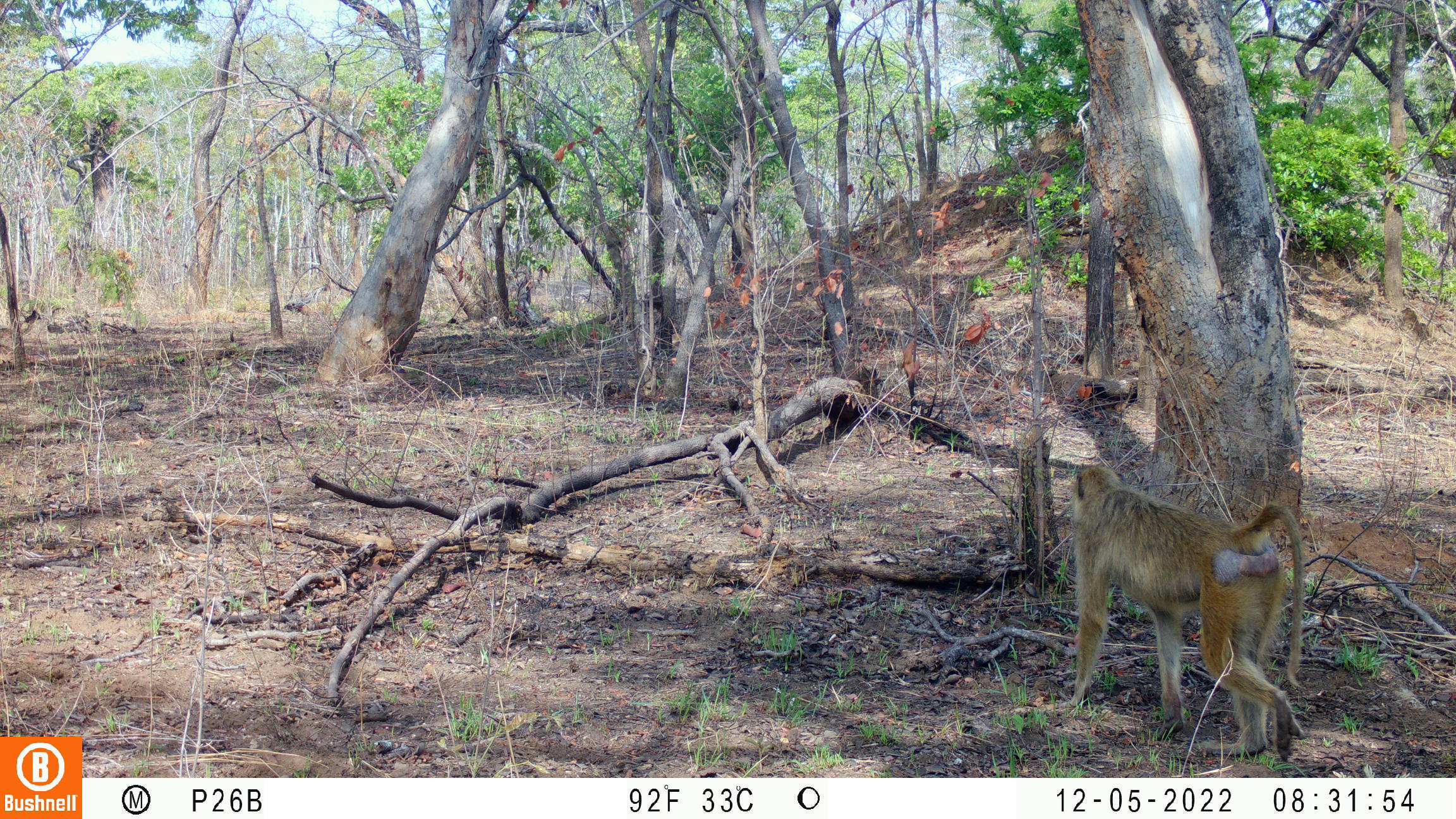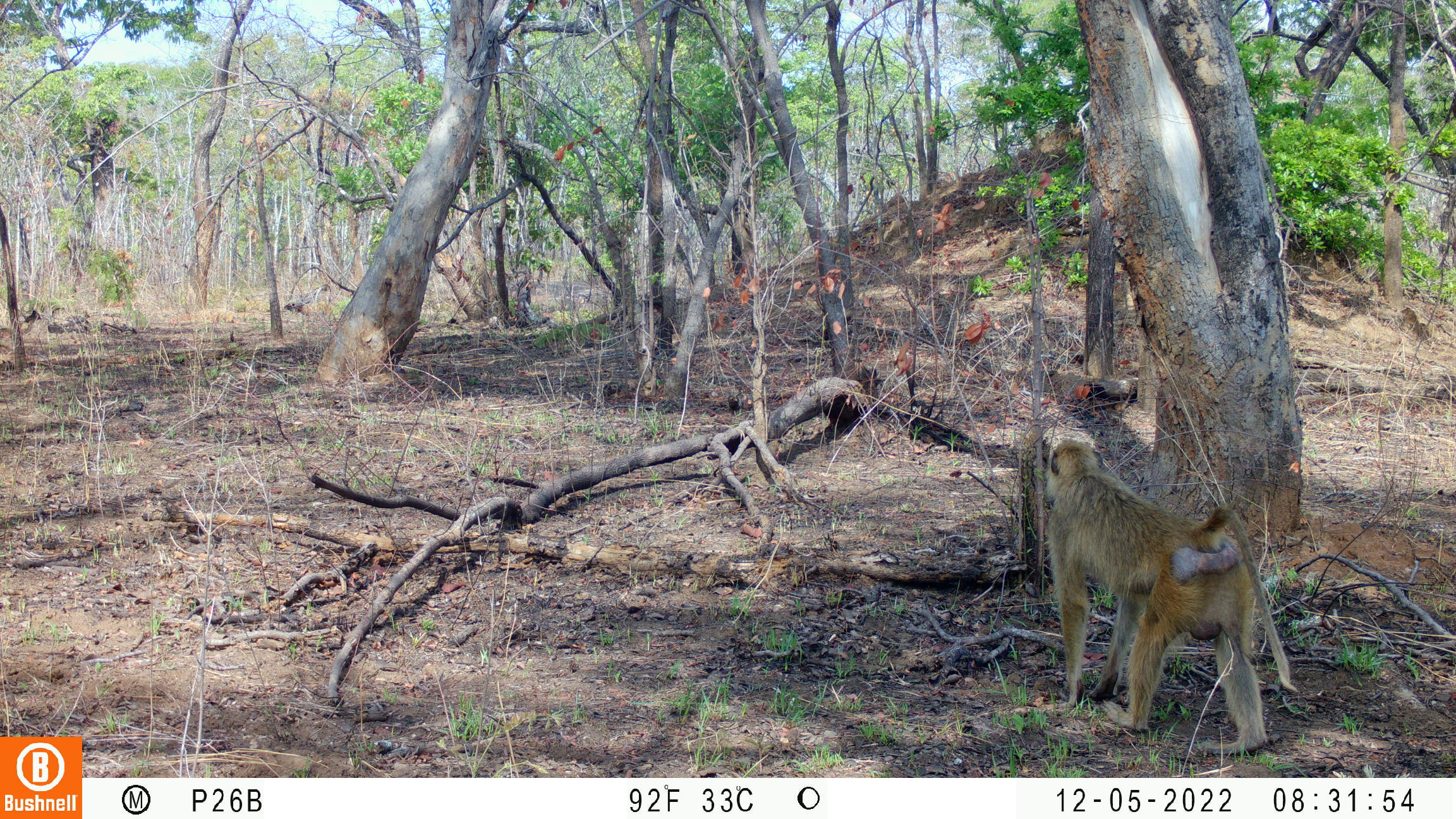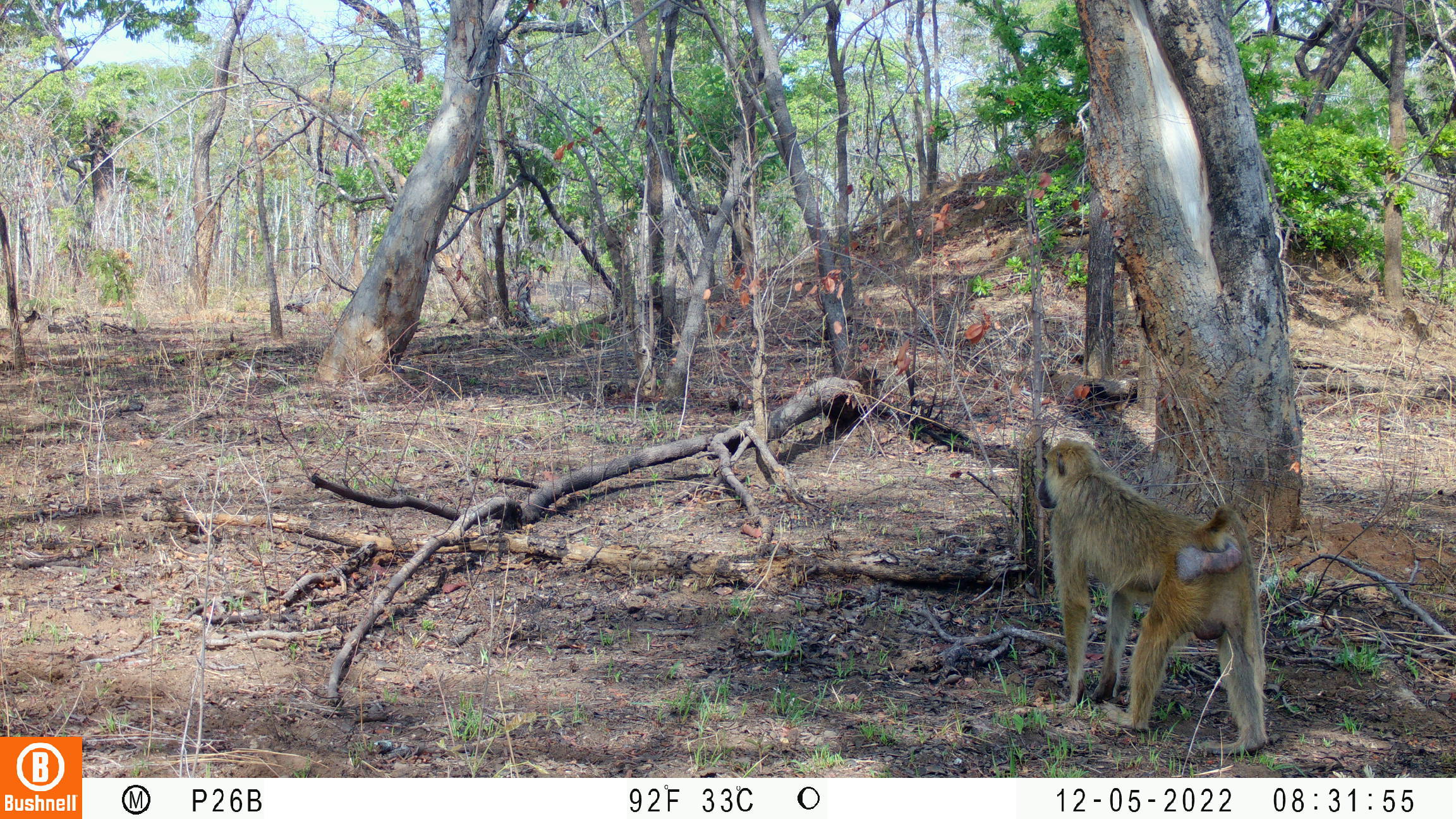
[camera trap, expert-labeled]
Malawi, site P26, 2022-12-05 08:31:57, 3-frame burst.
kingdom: Animalia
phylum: Chordata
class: Mammalia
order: Primates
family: Cercopithecidae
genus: Papio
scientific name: Papio cynocephalus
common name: yellow baboon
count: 1